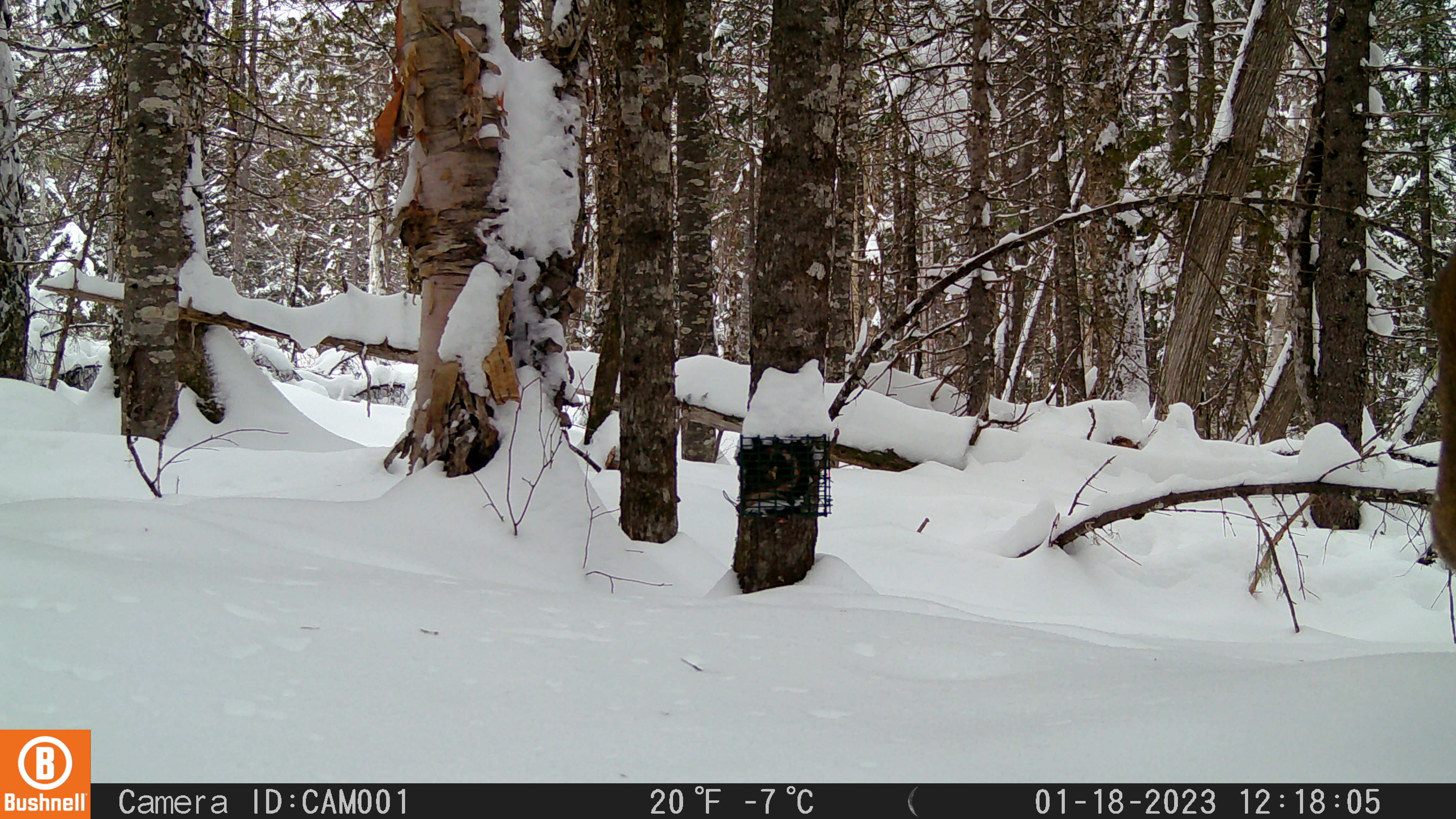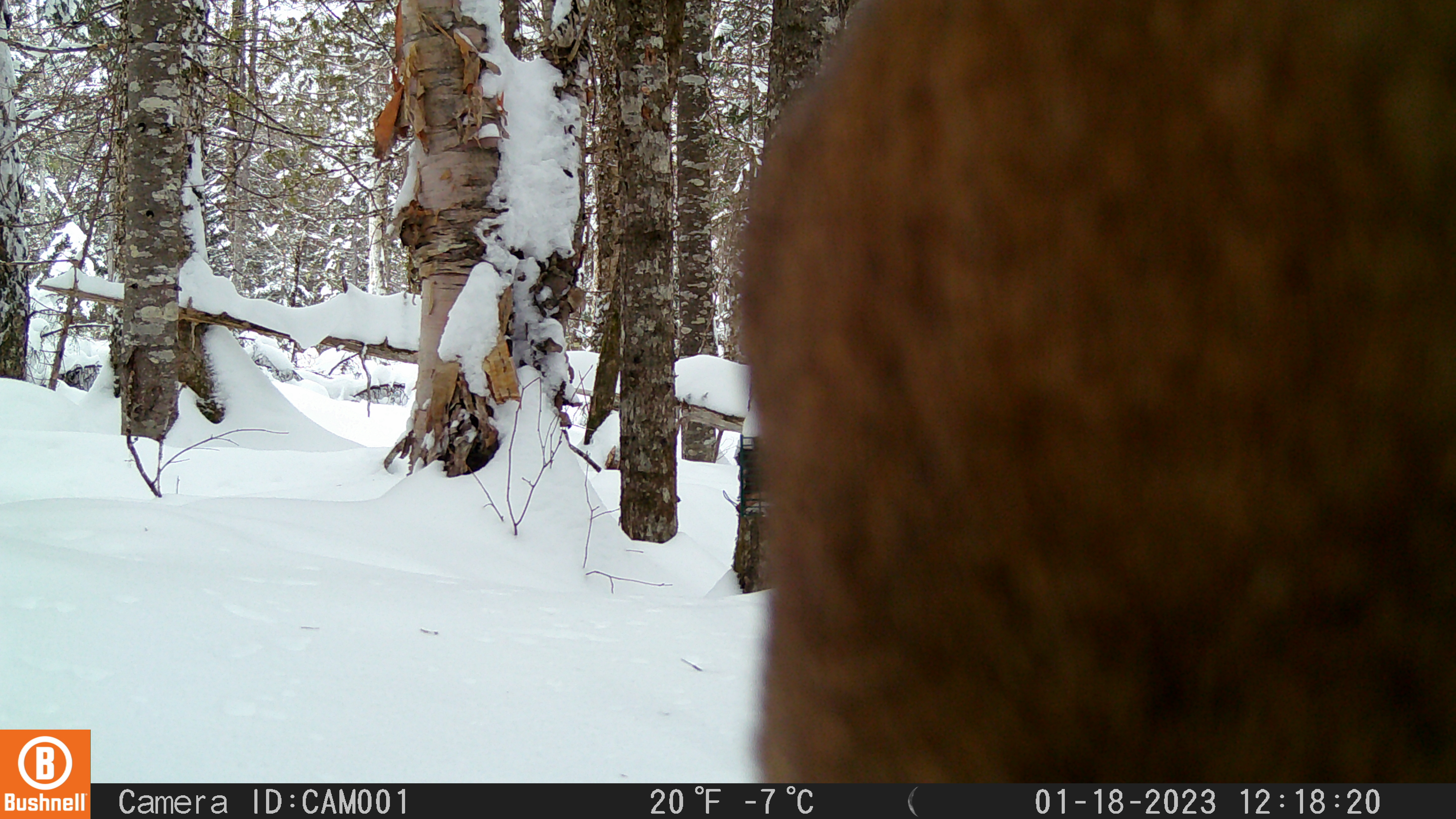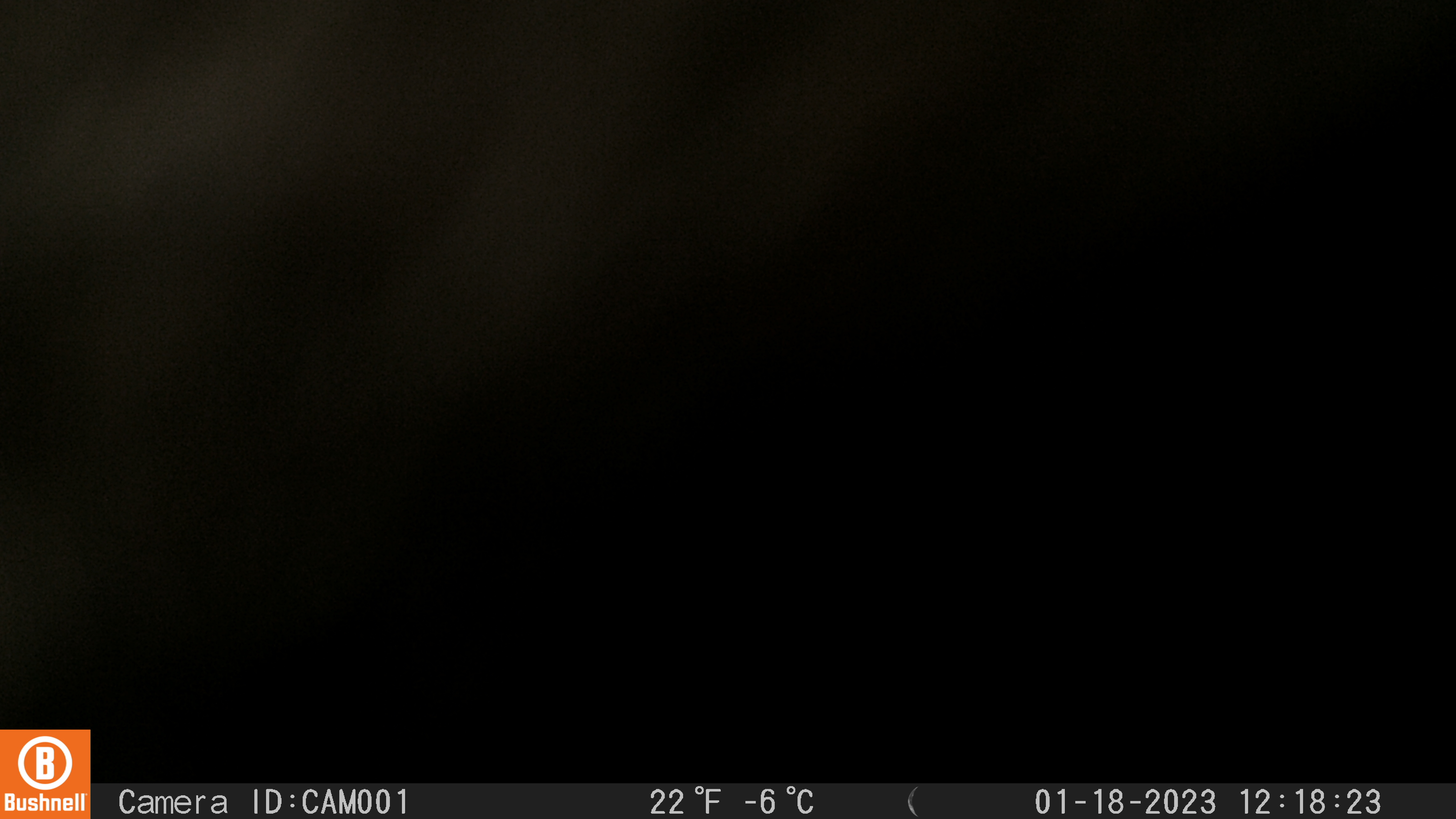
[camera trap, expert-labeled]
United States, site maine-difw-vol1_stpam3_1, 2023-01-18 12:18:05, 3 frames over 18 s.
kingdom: Animalia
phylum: Chordata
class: Mammalia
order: Artiodactyla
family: Cervidae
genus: Alces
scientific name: Alces alces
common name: moose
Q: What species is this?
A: Moose (Alces alces).